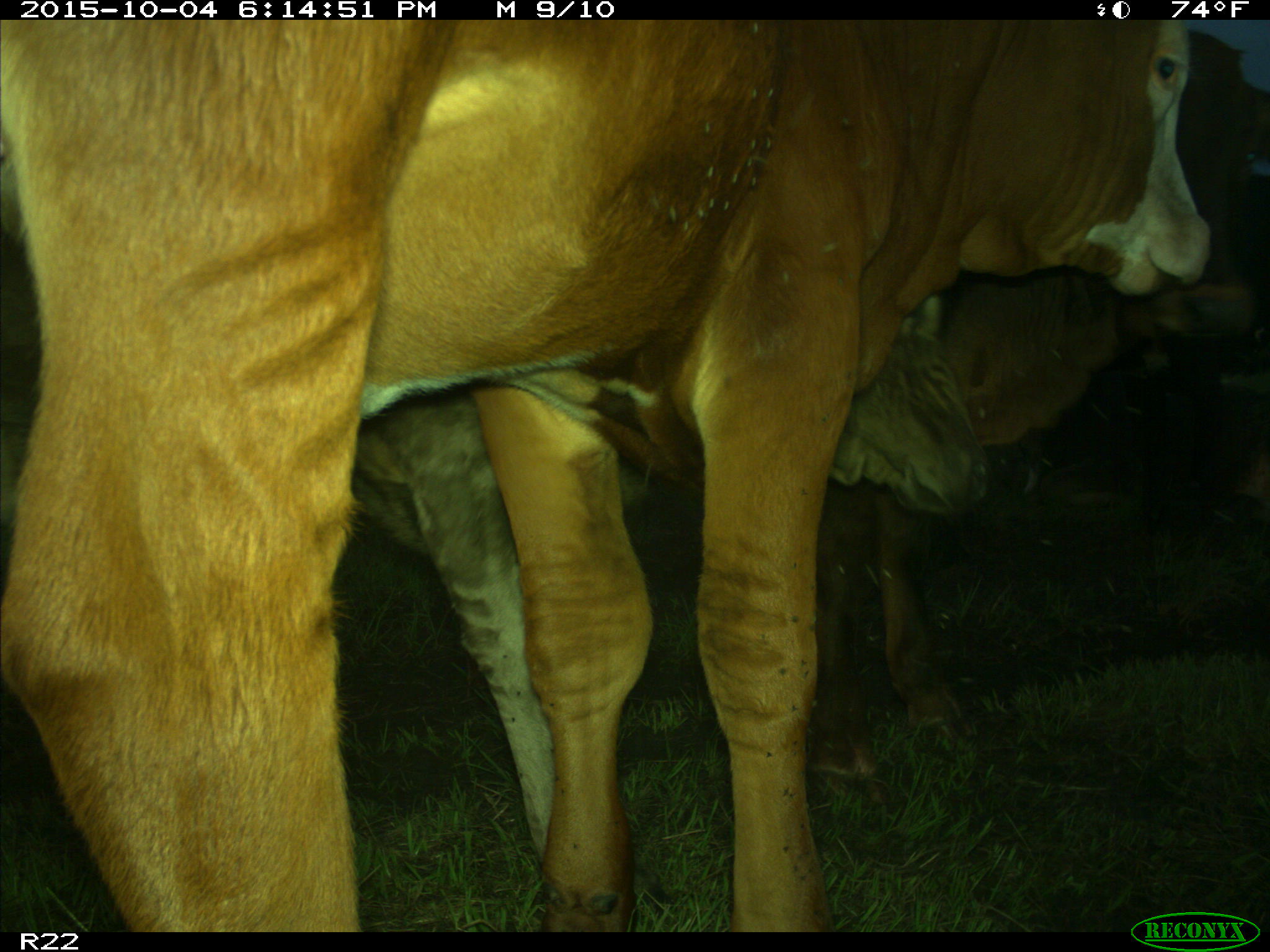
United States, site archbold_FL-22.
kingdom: Animalia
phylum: Chordata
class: Mammalia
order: Artiodactyla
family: Bovidae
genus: Bos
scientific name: Bos taurus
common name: domestic cow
Bos taurus (domestic cow).